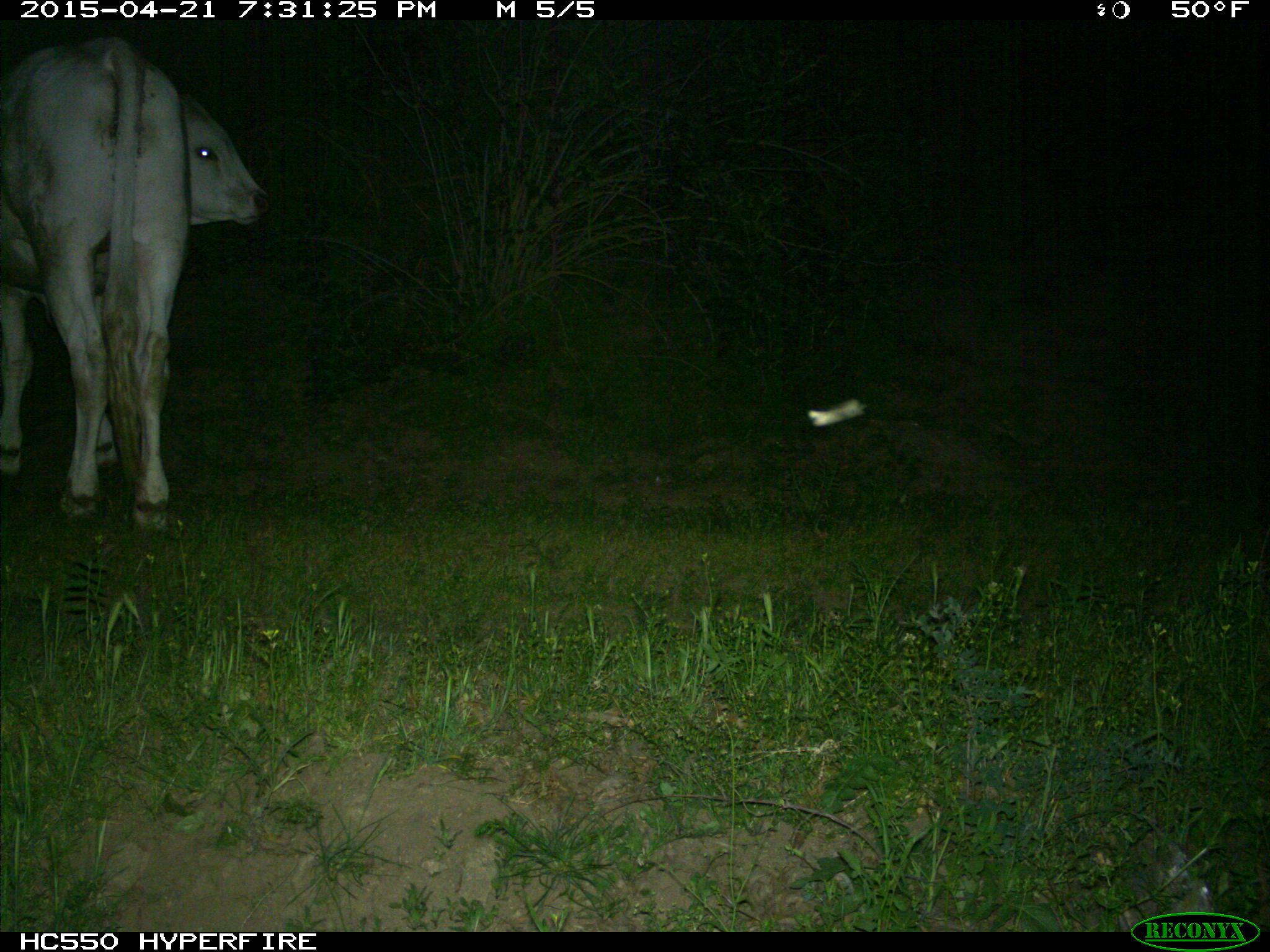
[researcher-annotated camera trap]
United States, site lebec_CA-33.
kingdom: Animalia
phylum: Chordata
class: Mammalia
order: Artiodactyla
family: Bovidae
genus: Bos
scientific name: Bos taurus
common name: domestic cow